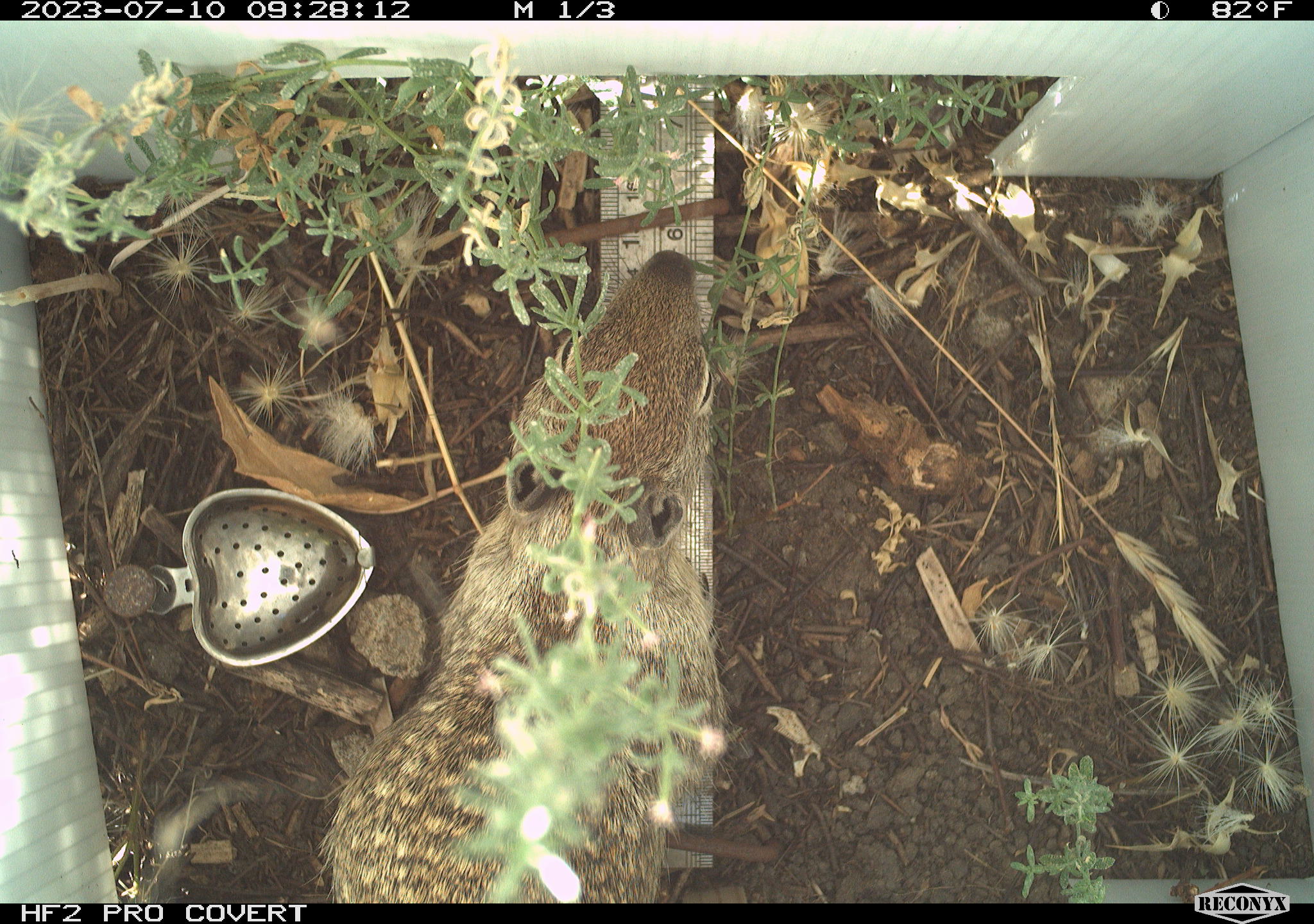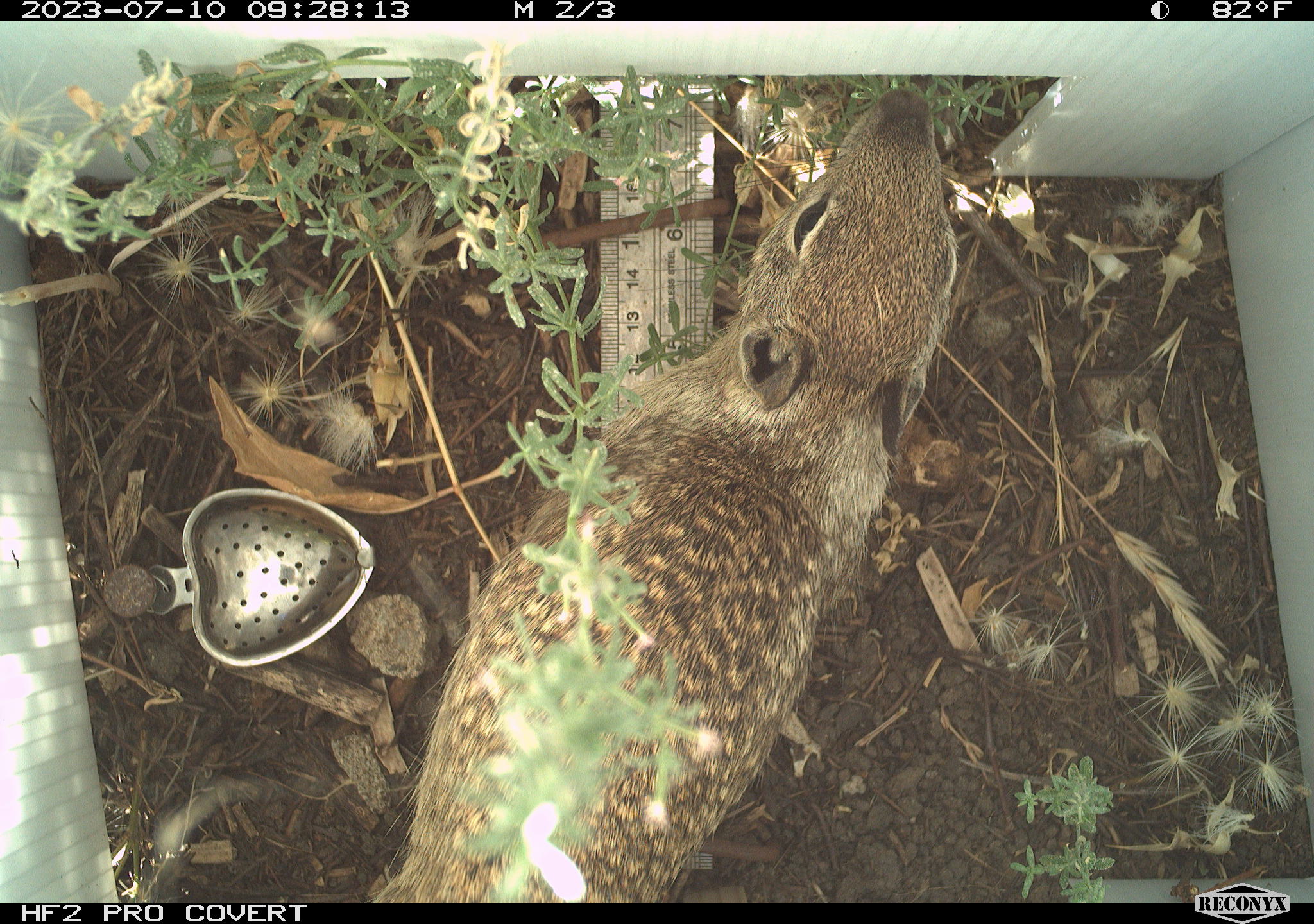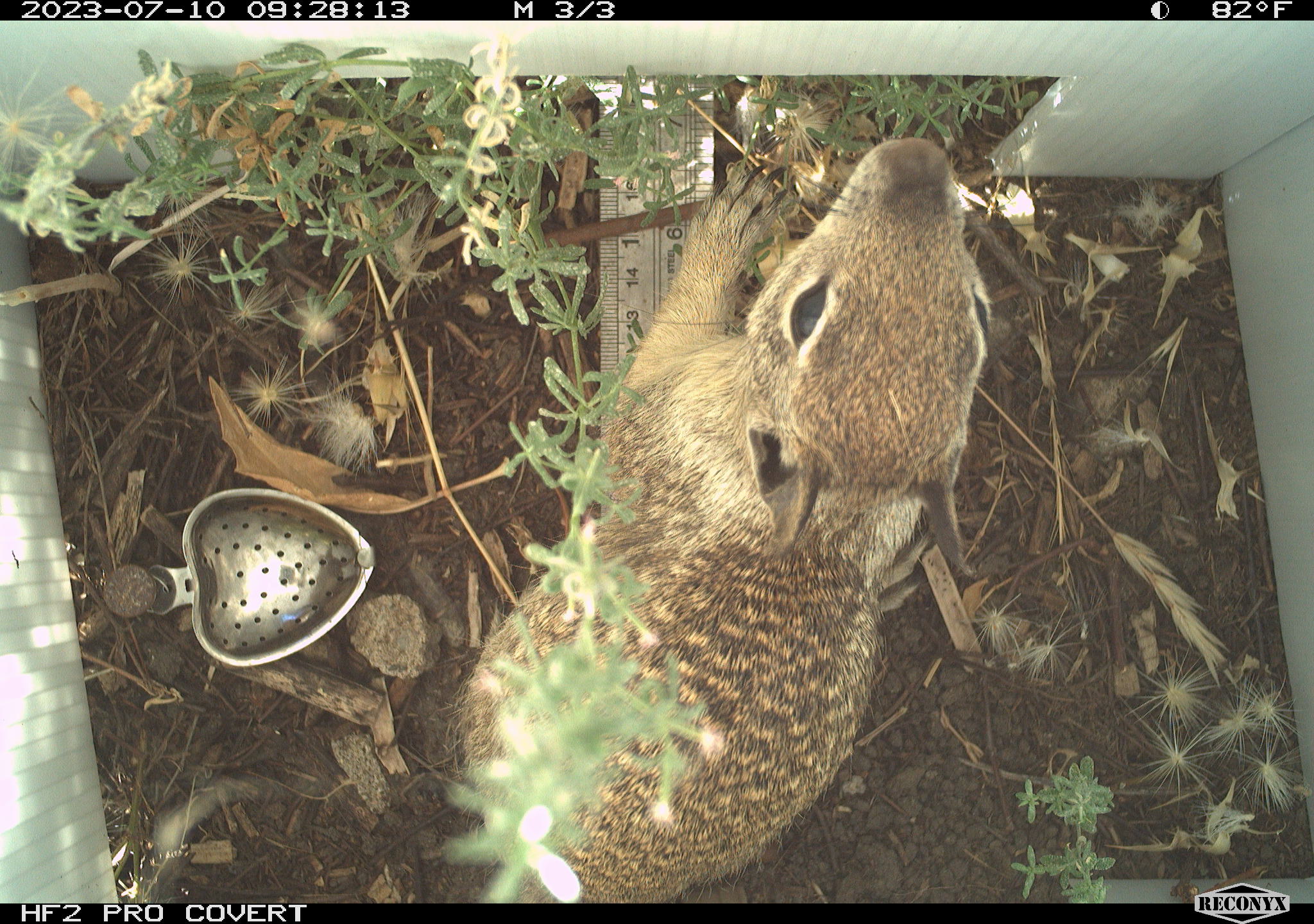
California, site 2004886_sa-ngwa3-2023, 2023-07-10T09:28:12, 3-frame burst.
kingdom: Animalia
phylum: Chordata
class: Mammalia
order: Rodentia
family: Sciuridae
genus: Otospermophilus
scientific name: Otospermophilus beecheyi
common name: california ground squirrel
California ground squirrel (Otospermophilus beecheyi).